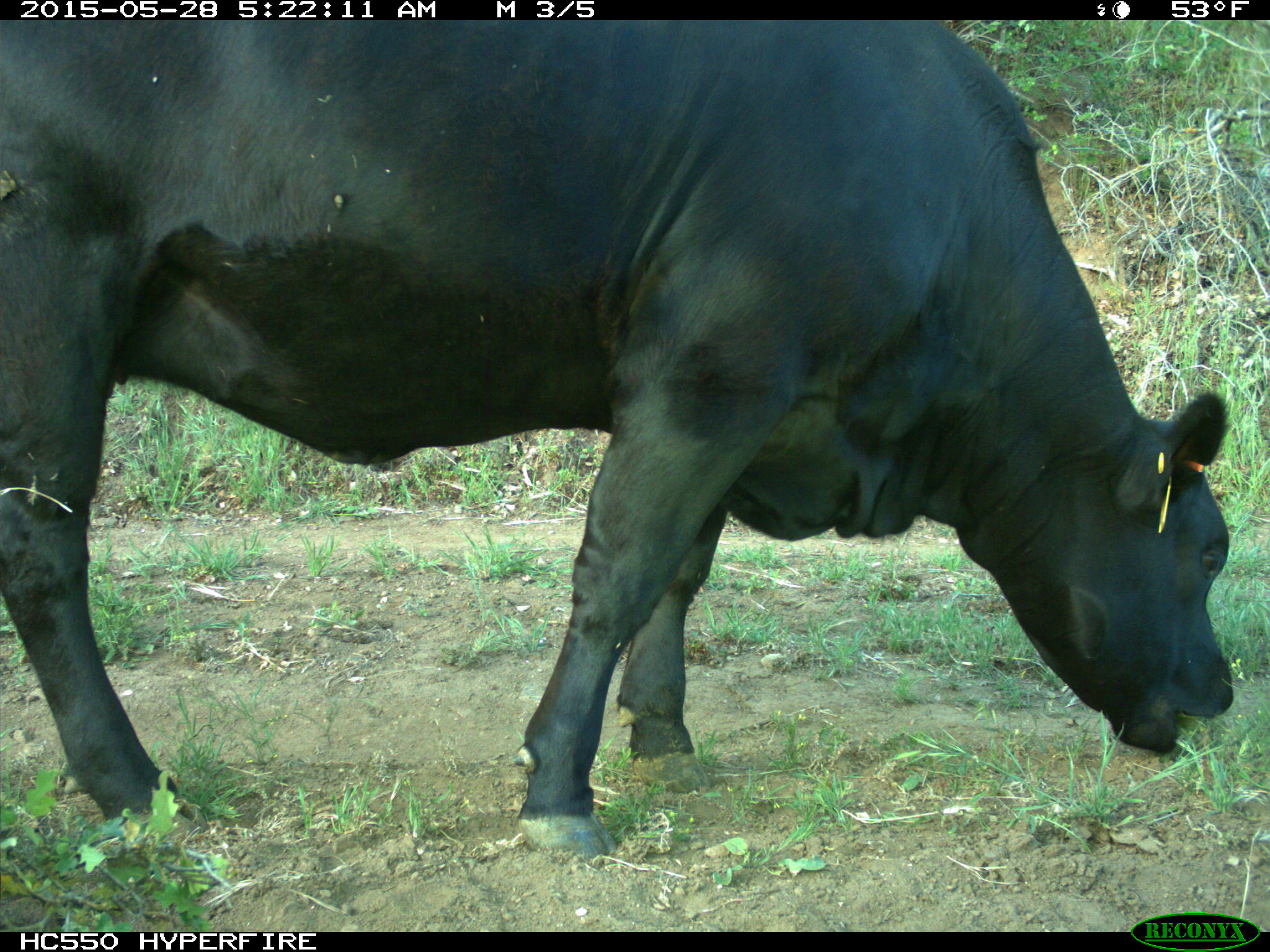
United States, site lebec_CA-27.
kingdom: Animalia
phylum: Chordata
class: Mammalia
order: Artiodactyla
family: Bovidae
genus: Bos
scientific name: Bos taurus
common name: domestic cow